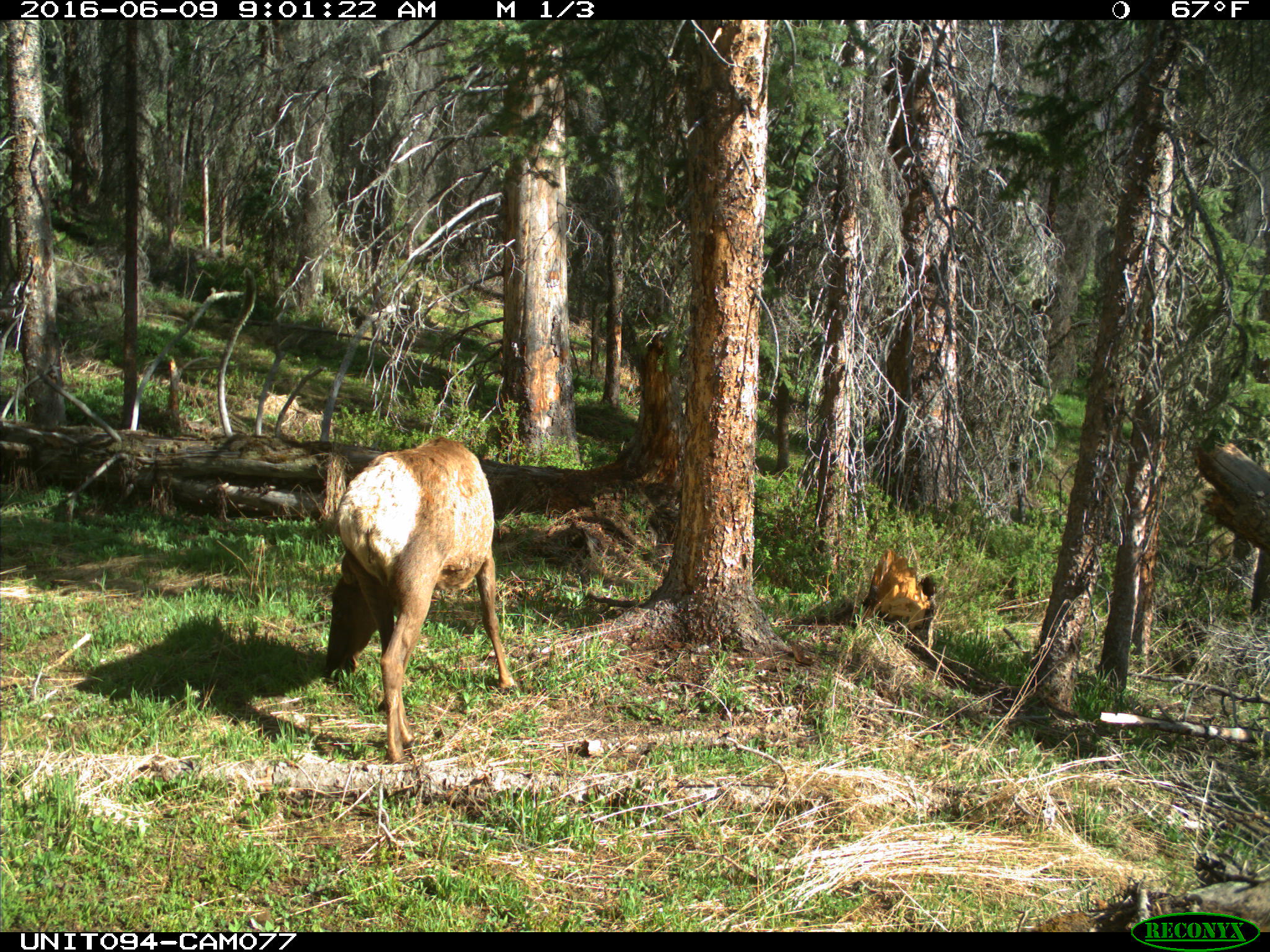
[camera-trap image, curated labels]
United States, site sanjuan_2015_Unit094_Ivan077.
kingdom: Animalia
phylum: Chordata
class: Mammalia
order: Artiodactyla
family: Cervidae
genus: Cervus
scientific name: Cervus elaphus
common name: red deer